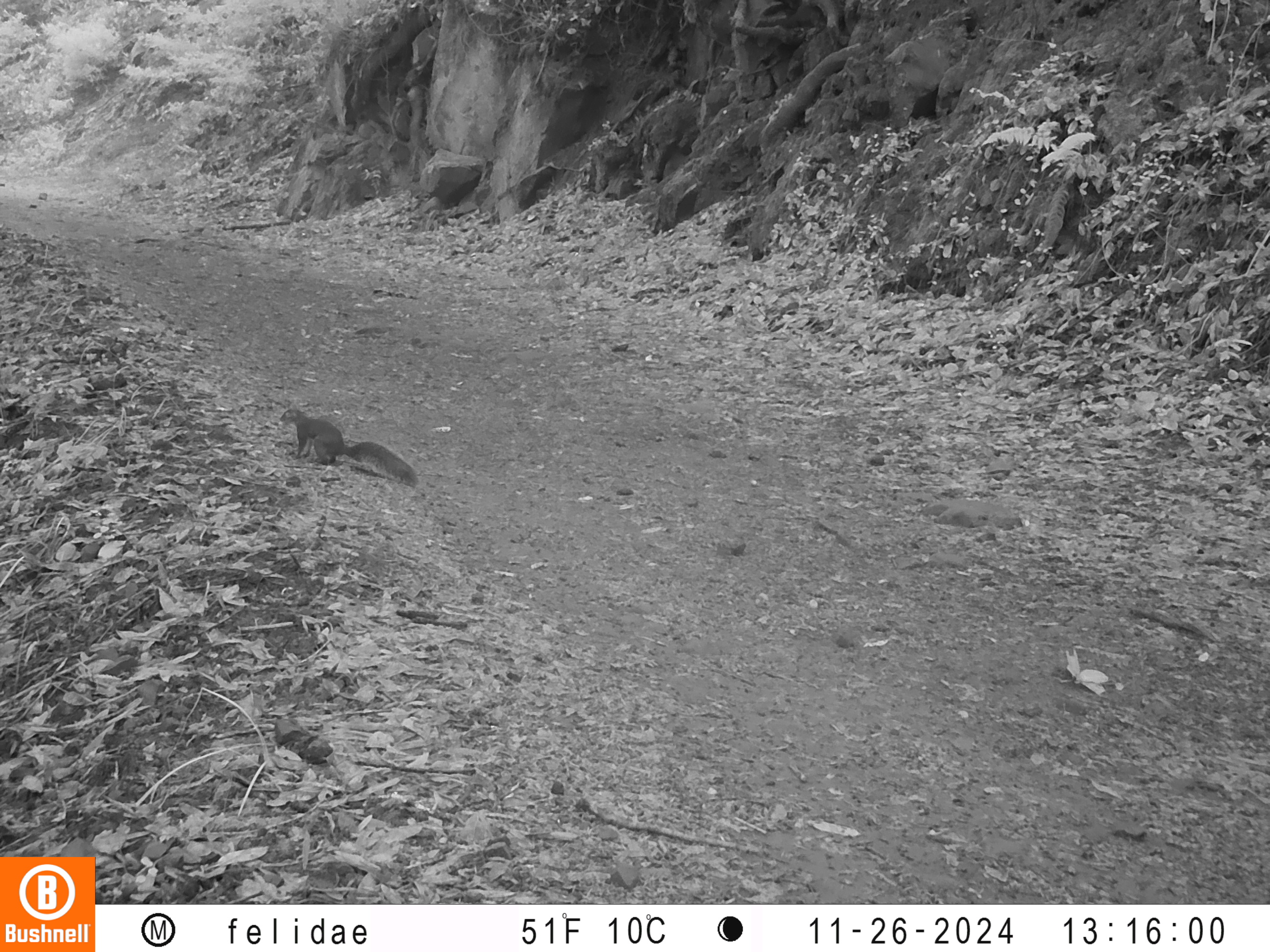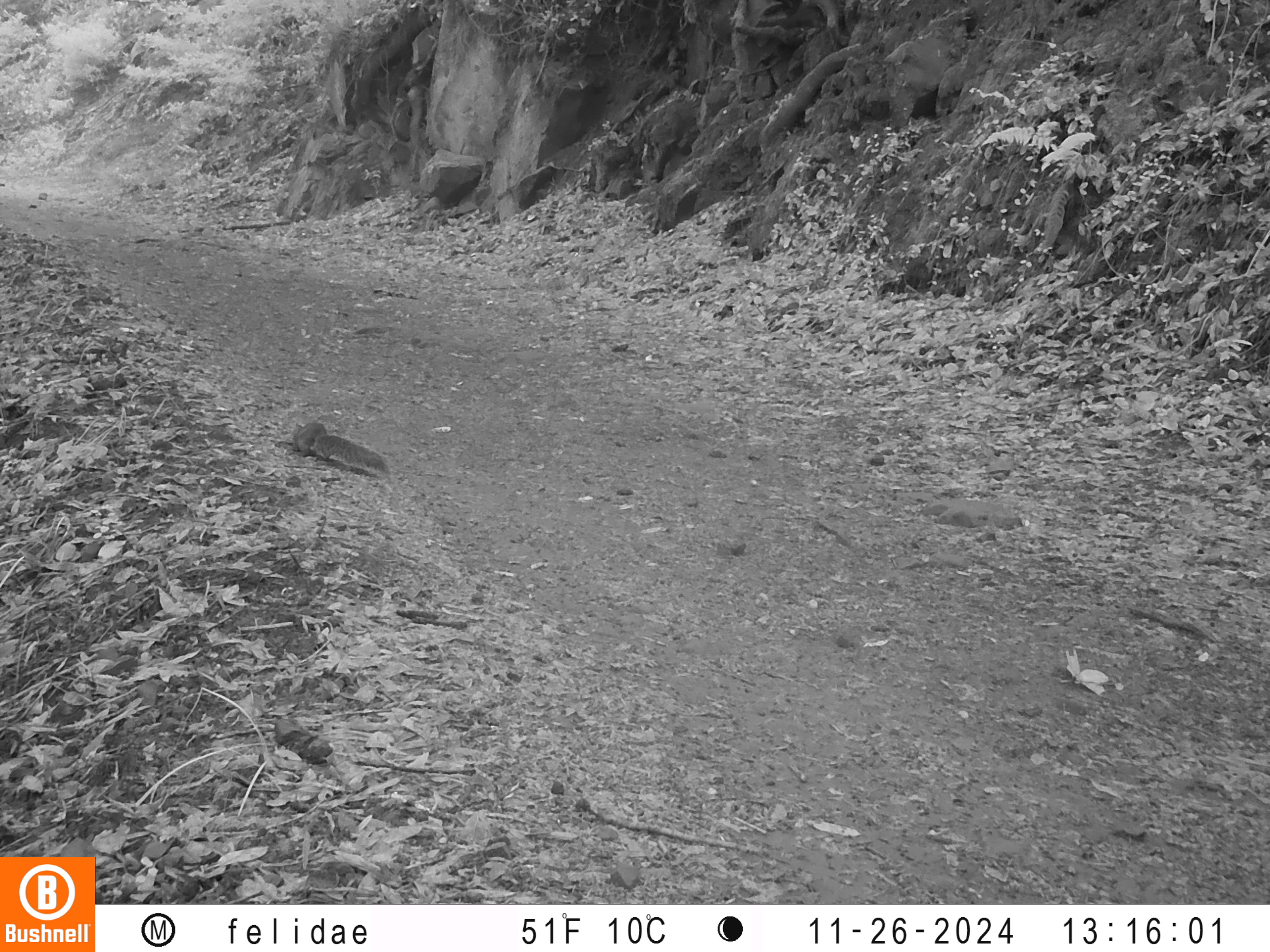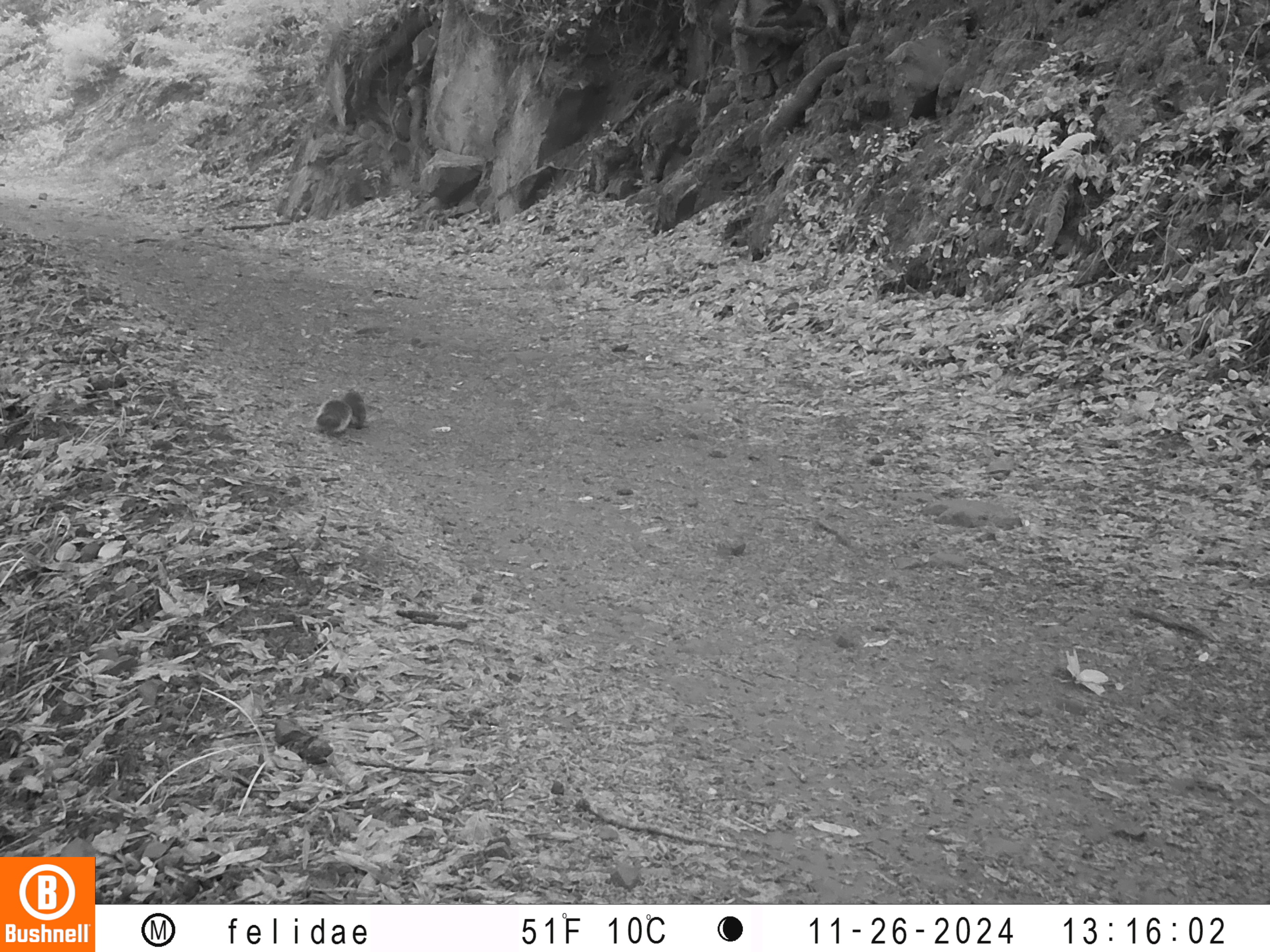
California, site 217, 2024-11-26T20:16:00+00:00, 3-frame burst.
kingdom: Animalia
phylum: Chordata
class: Mammalia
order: Rodentia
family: Sciuridae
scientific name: Sciuridae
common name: squirrel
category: unknown squirrel